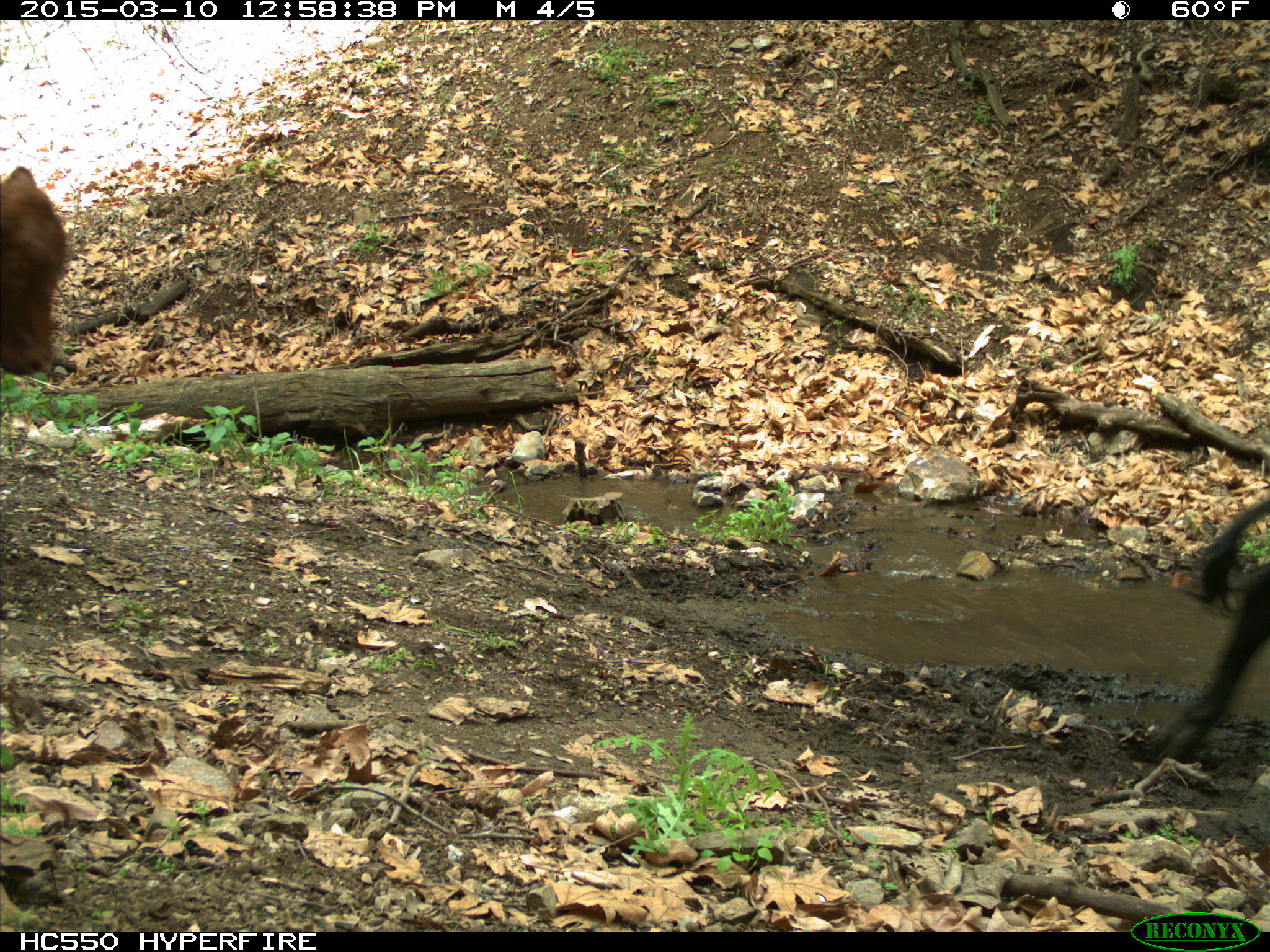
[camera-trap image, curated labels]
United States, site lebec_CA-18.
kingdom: Animalia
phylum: Chordata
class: Mammalia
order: Artiodactyla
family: Bovidae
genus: Bos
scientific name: Bos taurus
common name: domestic cow